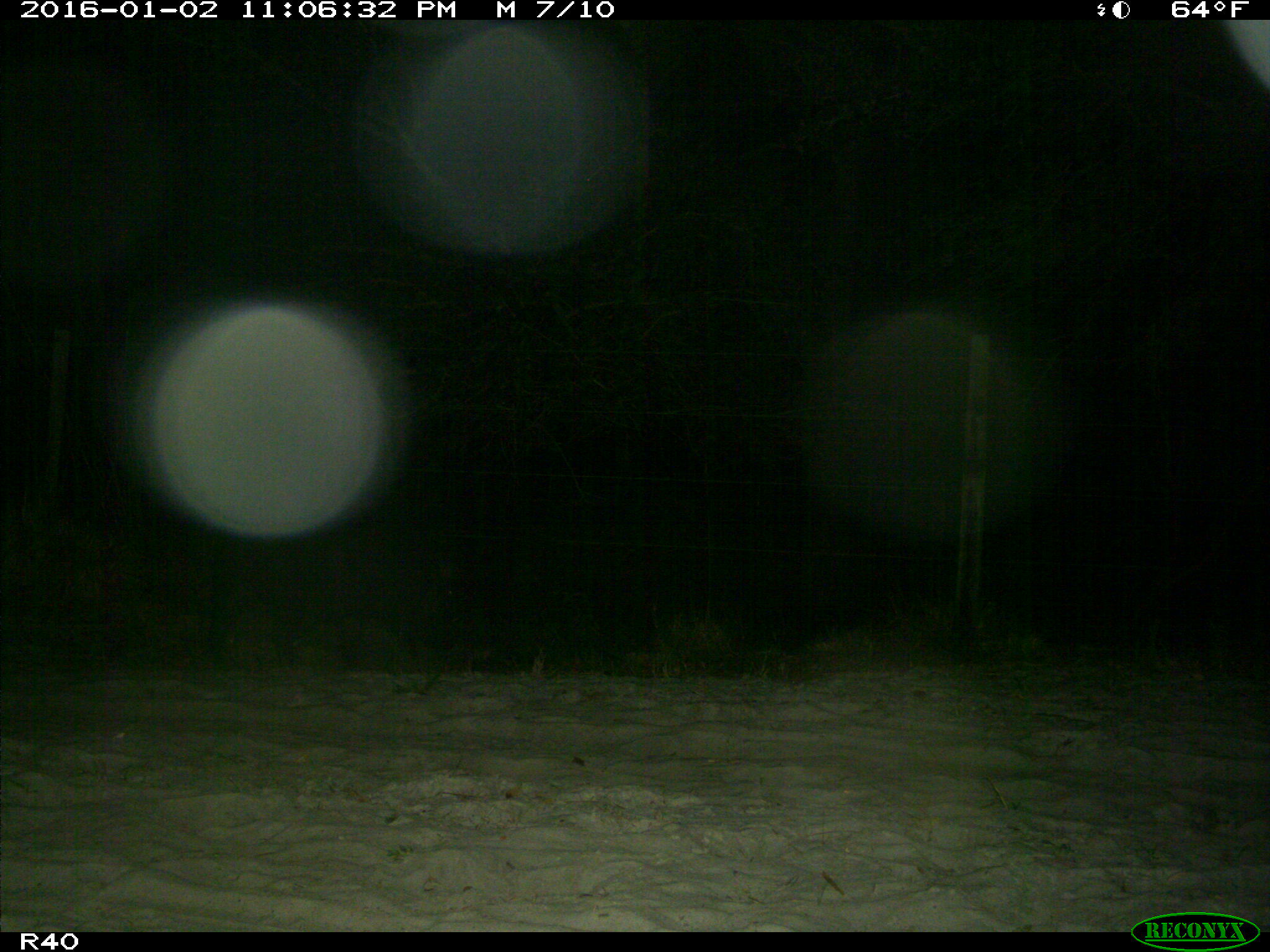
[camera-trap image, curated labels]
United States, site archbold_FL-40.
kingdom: Animalia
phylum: Chordata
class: Mammalia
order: Artiodactyla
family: Suidae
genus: Sus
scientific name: Sus scrofa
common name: wild boar